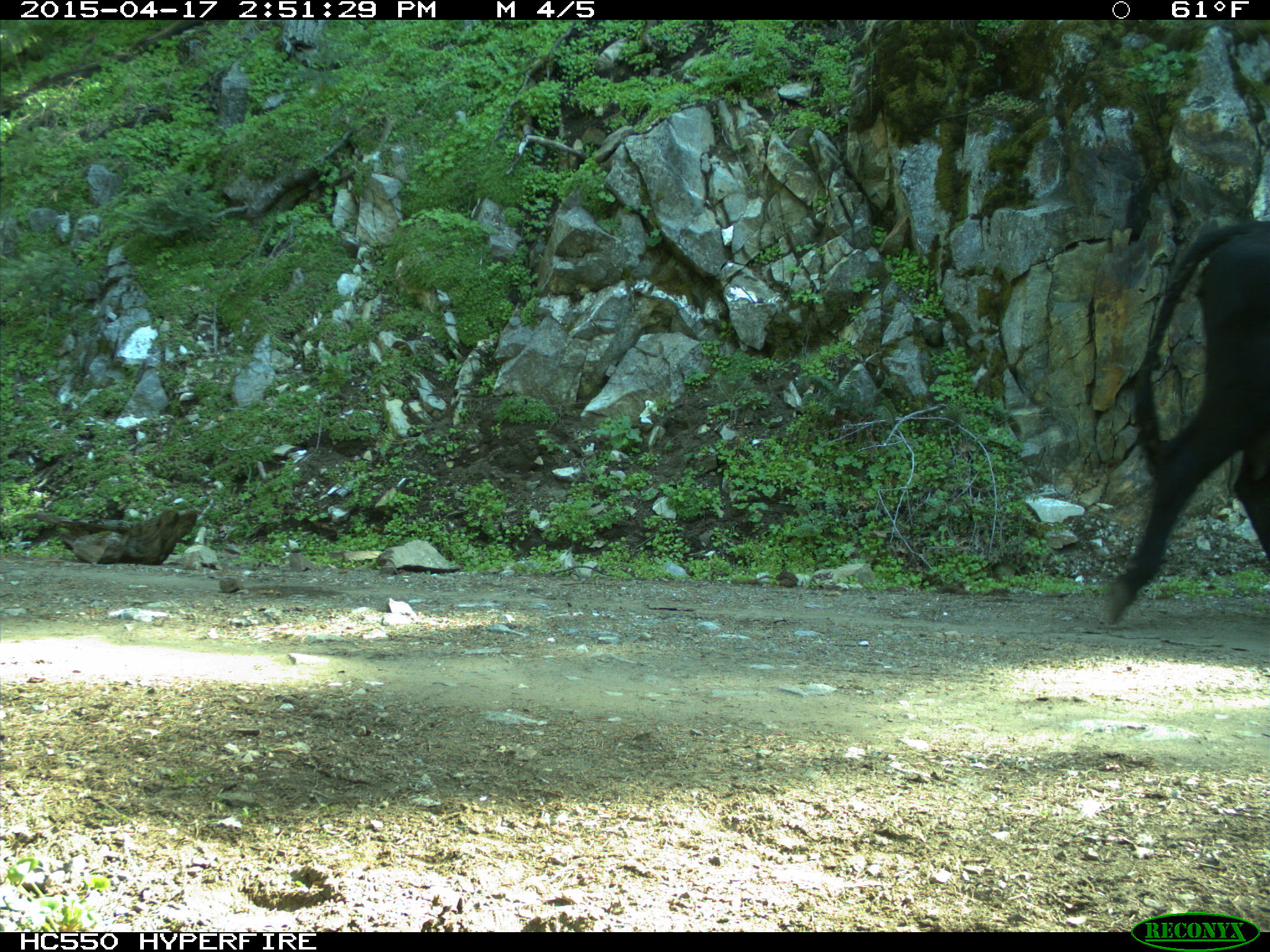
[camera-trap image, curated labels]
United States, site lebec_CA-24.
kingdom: Animalia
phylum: Chordata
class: Mammalia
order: Artiodactyla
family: Bovidae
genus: Bos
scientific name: Bos taurus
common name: domestic cow